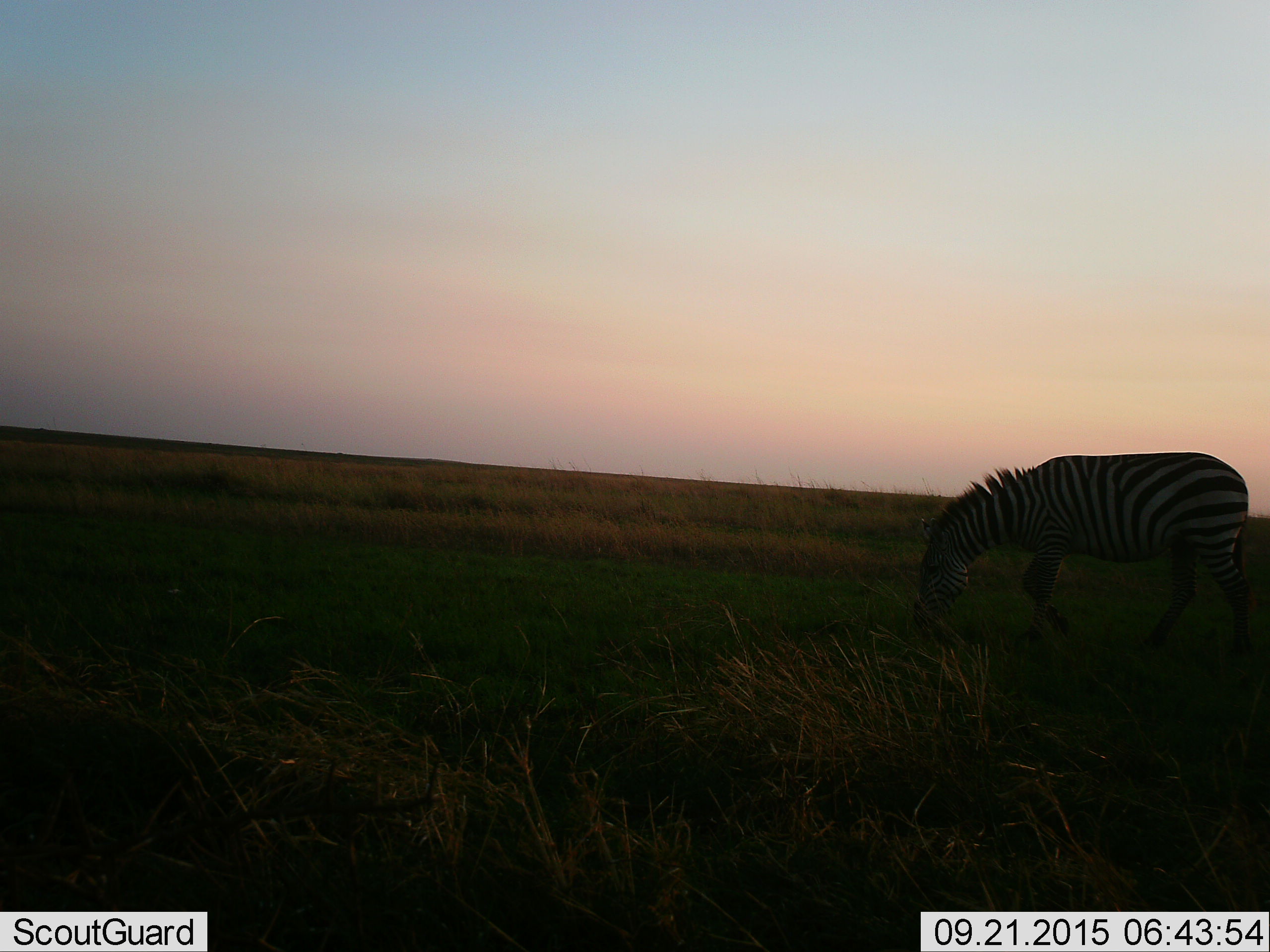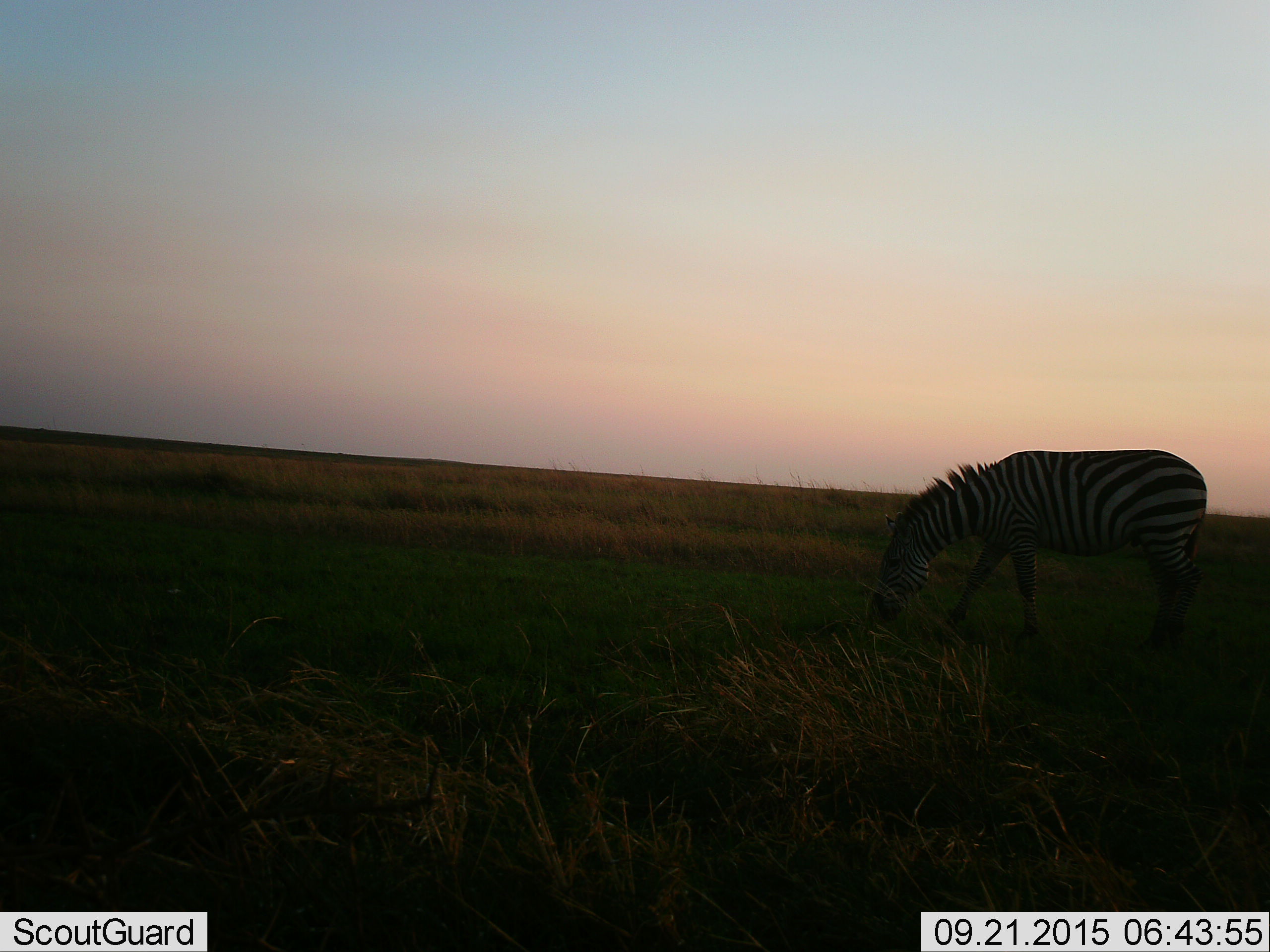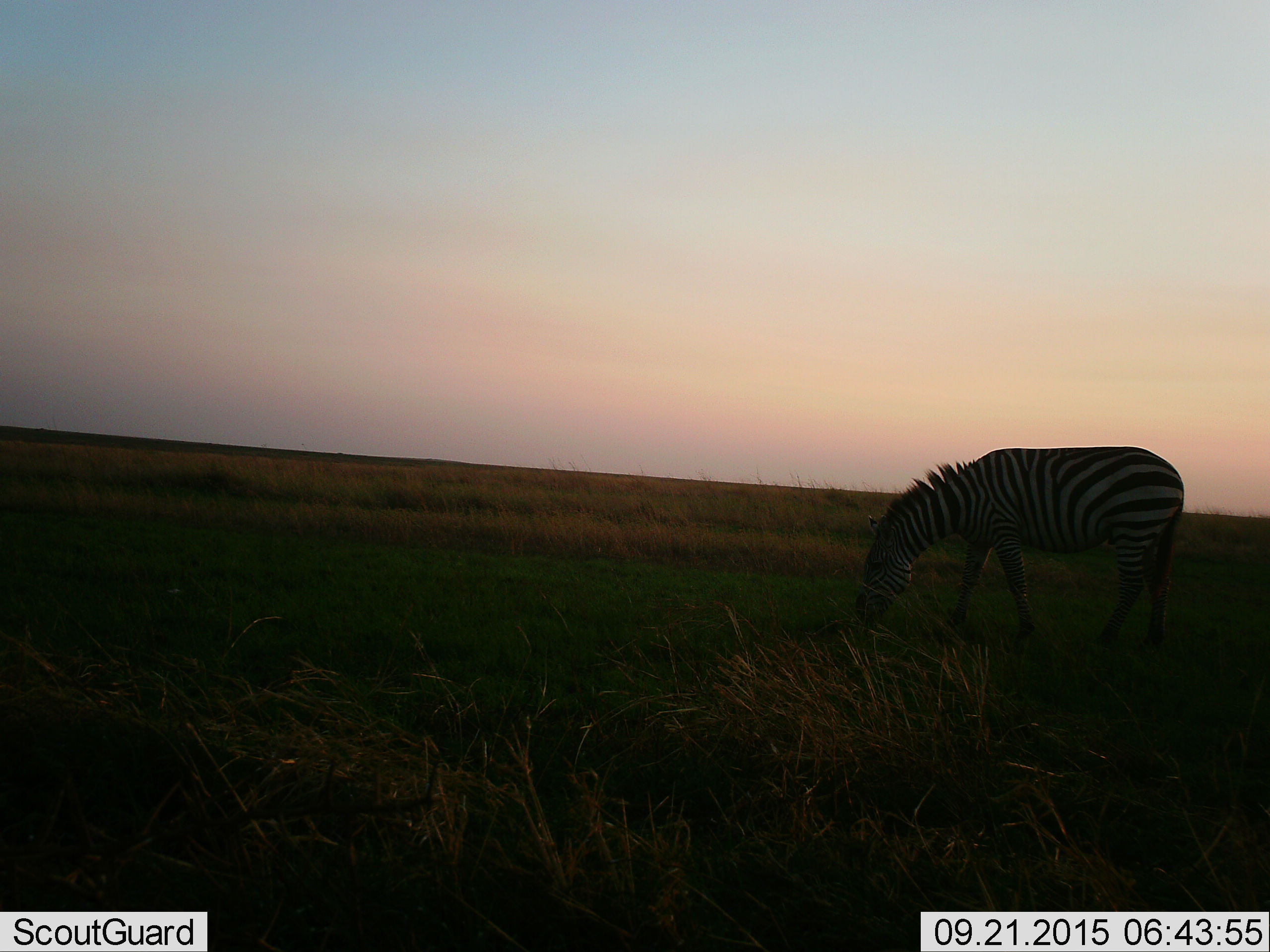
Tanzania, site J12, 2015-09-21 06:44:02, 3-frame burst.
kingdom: Animalia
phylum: Chordata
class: Mammalia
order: Perissodactyla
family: Equidae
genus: Equus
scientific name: Equus quagga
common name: plains zebra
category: zebra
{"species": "zebra (plains zebra) (Equus quagga)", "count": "1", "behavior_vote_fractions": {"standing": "20%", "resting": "0%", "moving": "50%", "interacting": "0%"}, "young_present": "0%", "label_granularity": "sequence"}